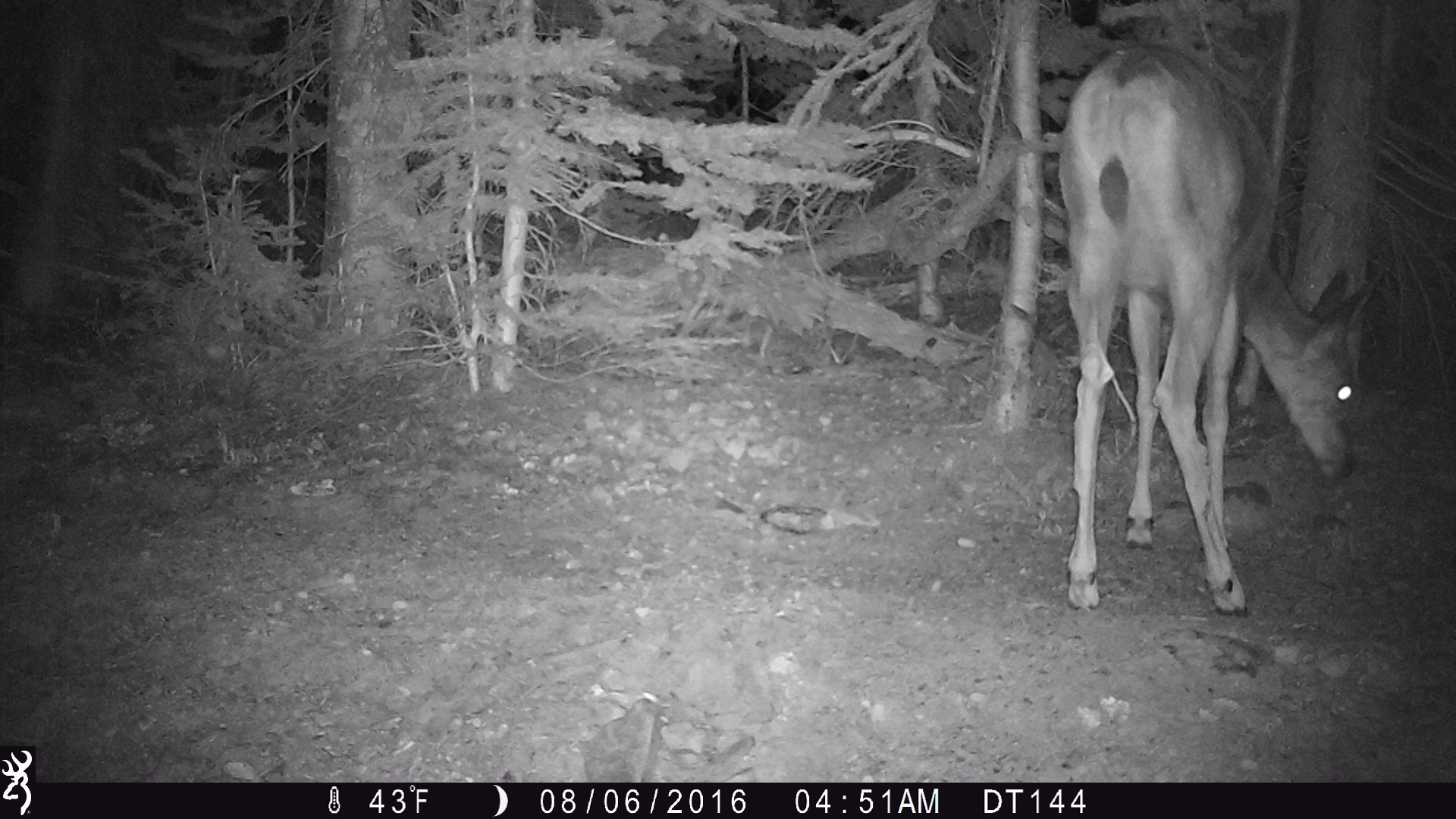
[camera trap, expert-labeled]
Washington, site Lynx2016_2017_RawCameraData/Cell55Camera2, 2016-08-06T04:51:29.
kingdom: Animalia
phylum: Chordata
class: Mammalia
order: Artiodactyla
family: Cervidae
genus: Odocoileus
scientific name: Odocoileus hemionus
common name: mule deer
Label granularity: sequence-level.